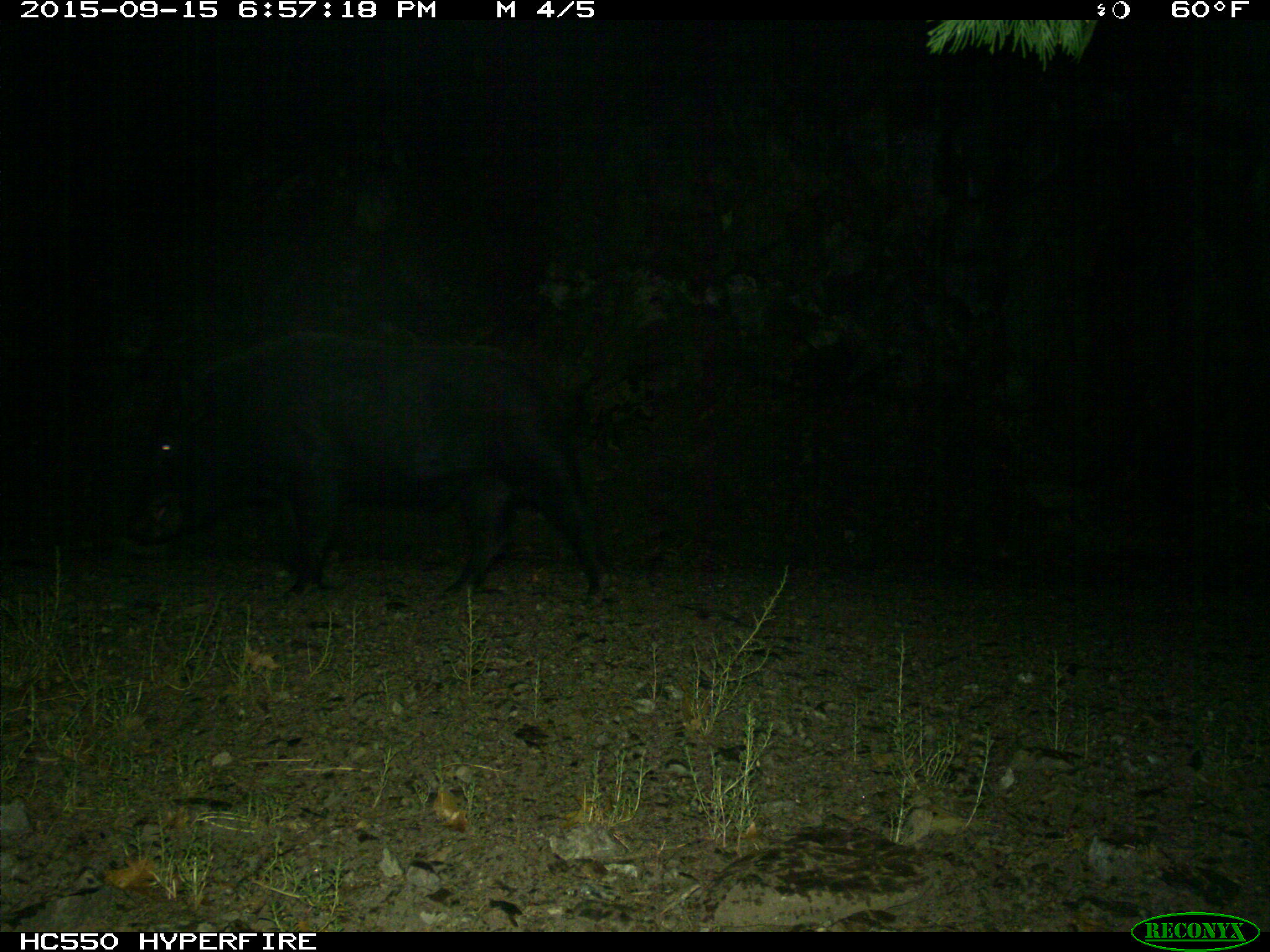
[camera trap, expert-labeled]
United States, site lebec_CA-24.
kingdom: Animalia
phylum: Chordata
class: Mammalia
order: Artiodactyla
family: Suidae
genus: Sus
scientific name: Sus scrofa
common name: wild boar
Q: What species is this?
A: Sus scrofa (wild boar).